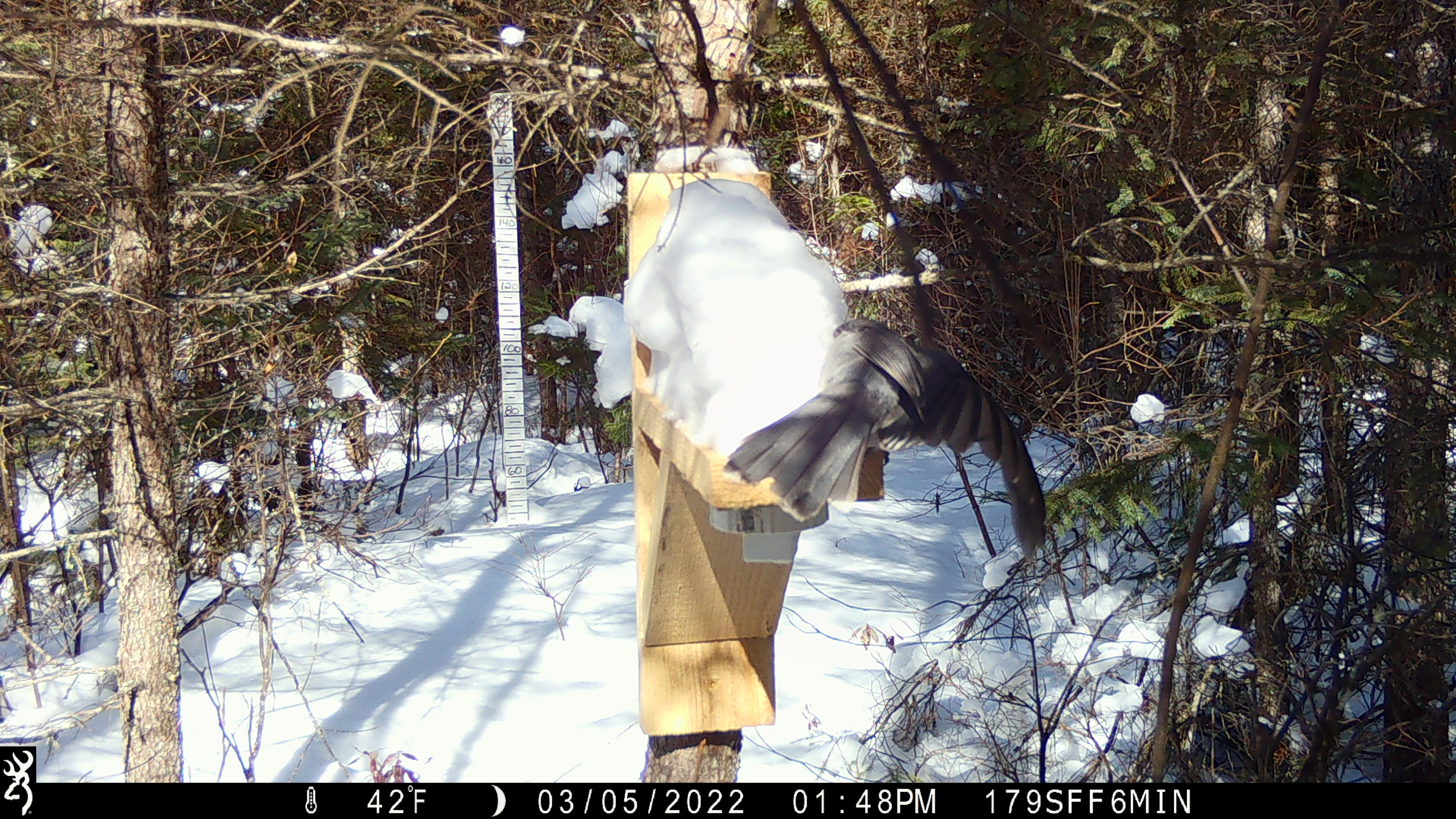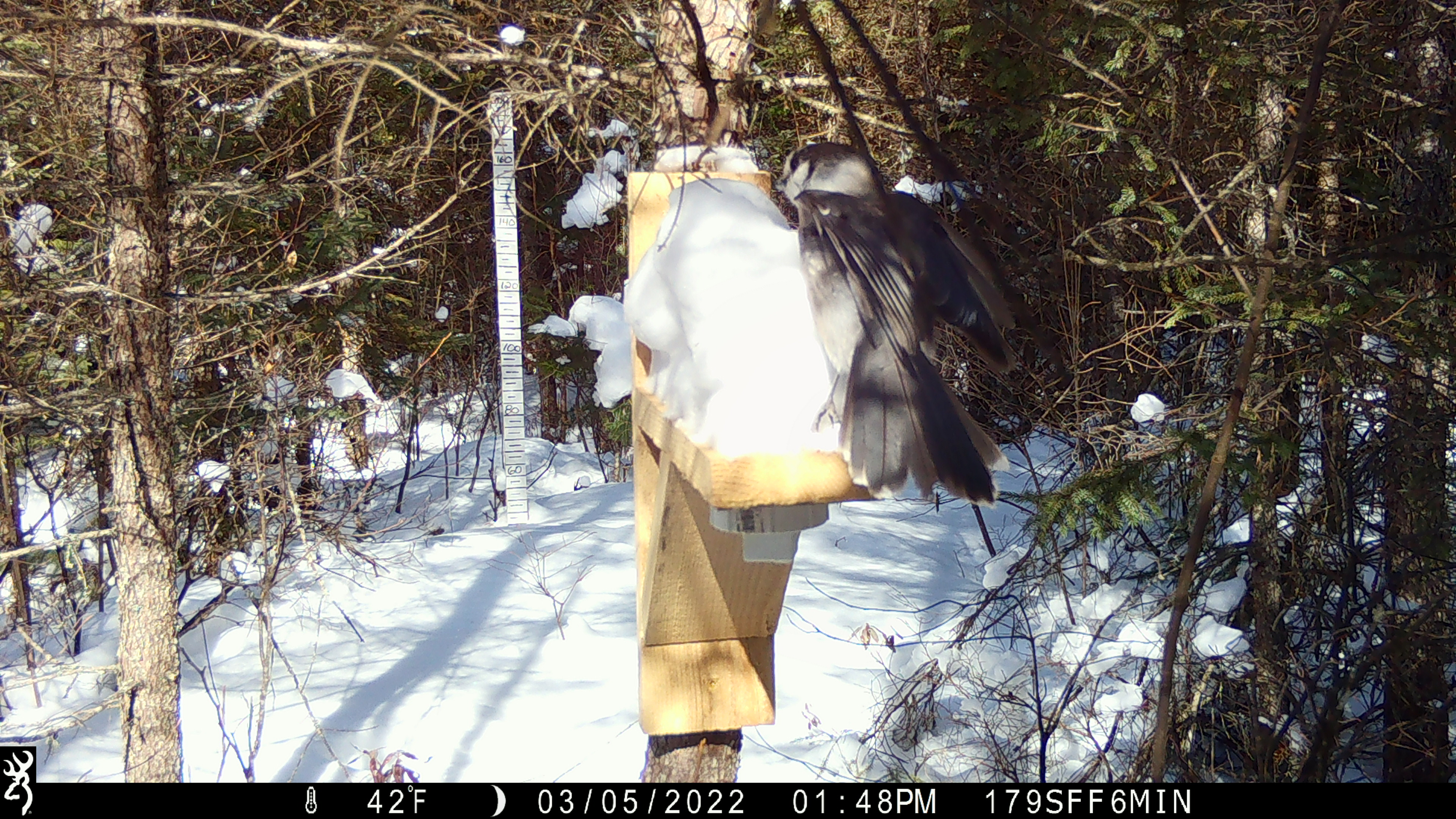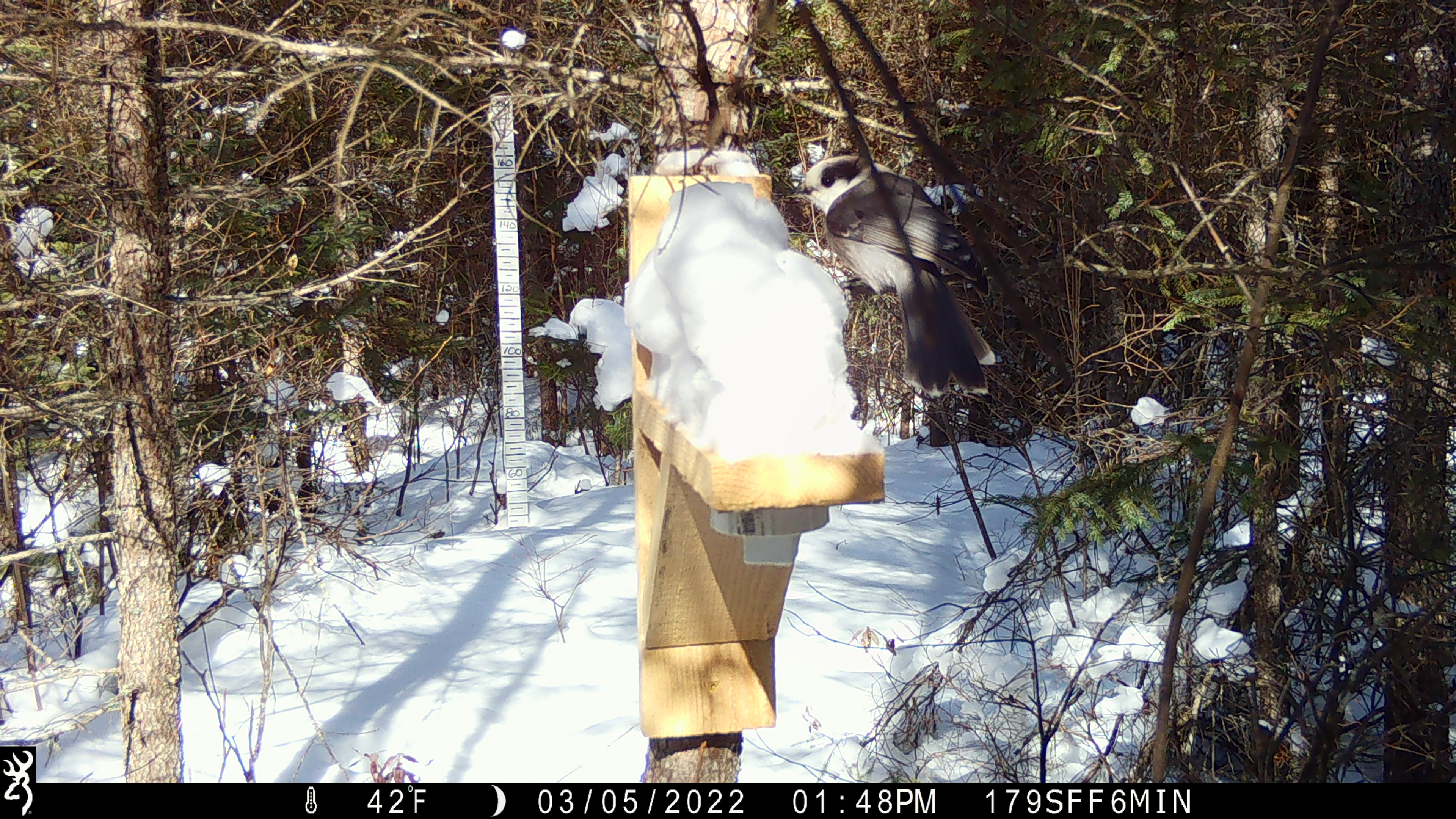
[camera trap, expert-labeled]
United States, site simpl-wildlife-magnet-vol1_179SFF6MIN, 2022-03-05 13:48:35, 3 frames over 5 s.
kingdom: Animalia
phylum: Chordata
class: Aves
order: Passeriformes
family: Corvidae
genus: Perisoreus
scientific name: Perisoreus canadensis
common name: canada jay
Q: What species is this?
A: Canada jay (Perisoreus canadensis).